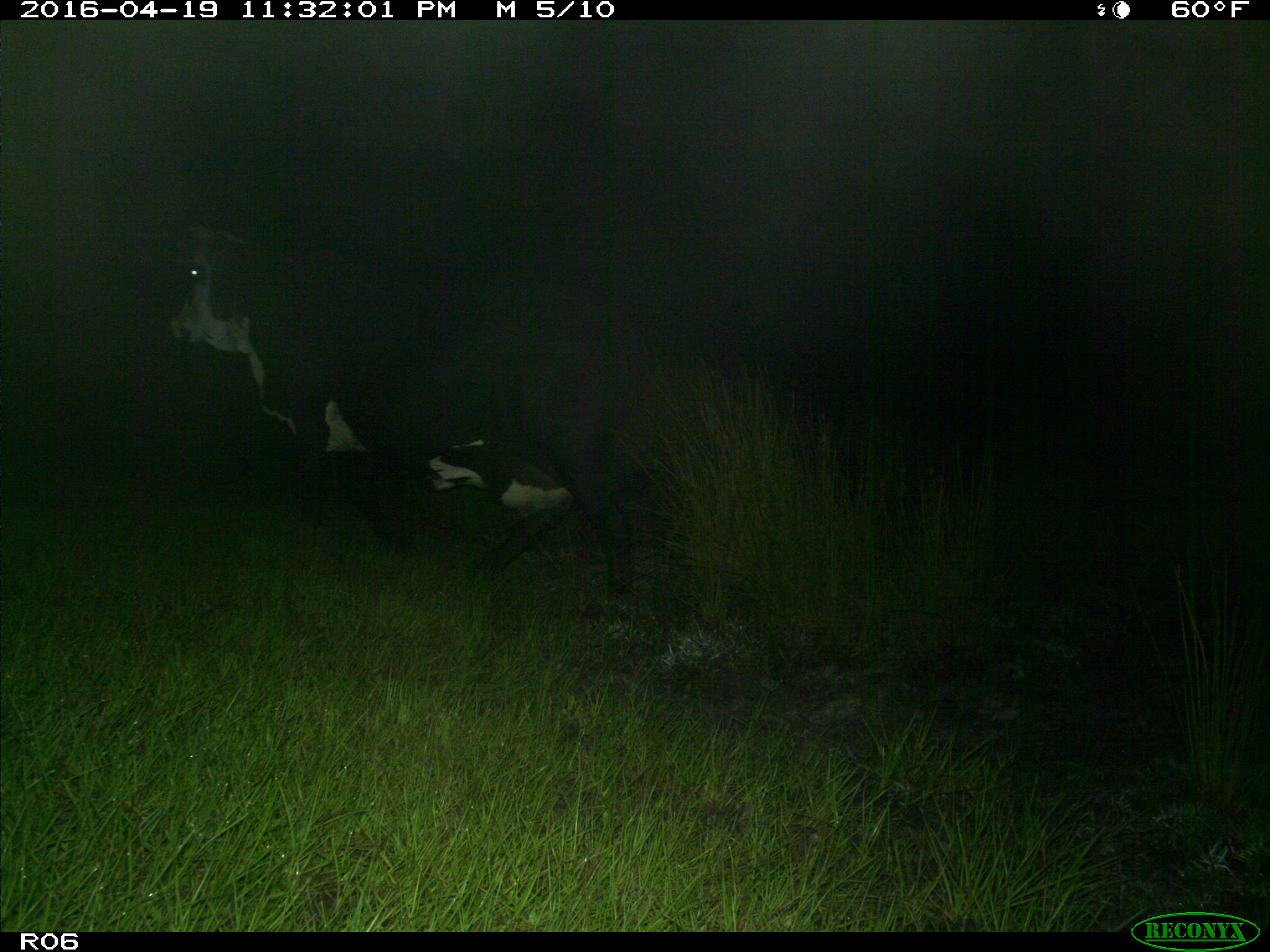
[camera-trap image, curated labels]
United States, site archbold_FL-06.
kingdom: Animalia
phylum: Chordata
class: Mammalia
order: Artiodactyla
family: Bovidae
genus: Bos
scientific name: Bos taurus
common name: domestic cow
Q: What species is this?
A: Bos taurus (domestic cow).